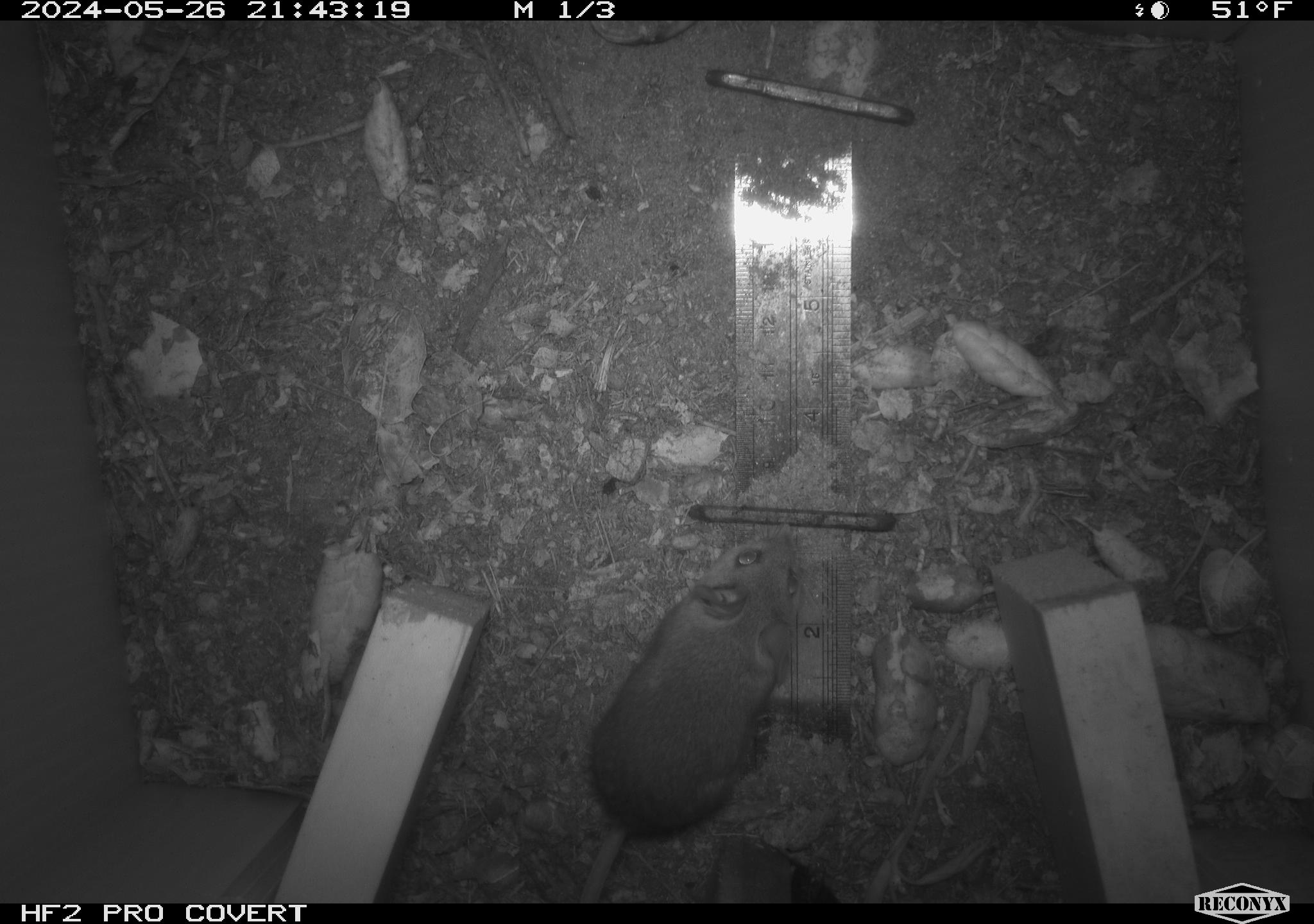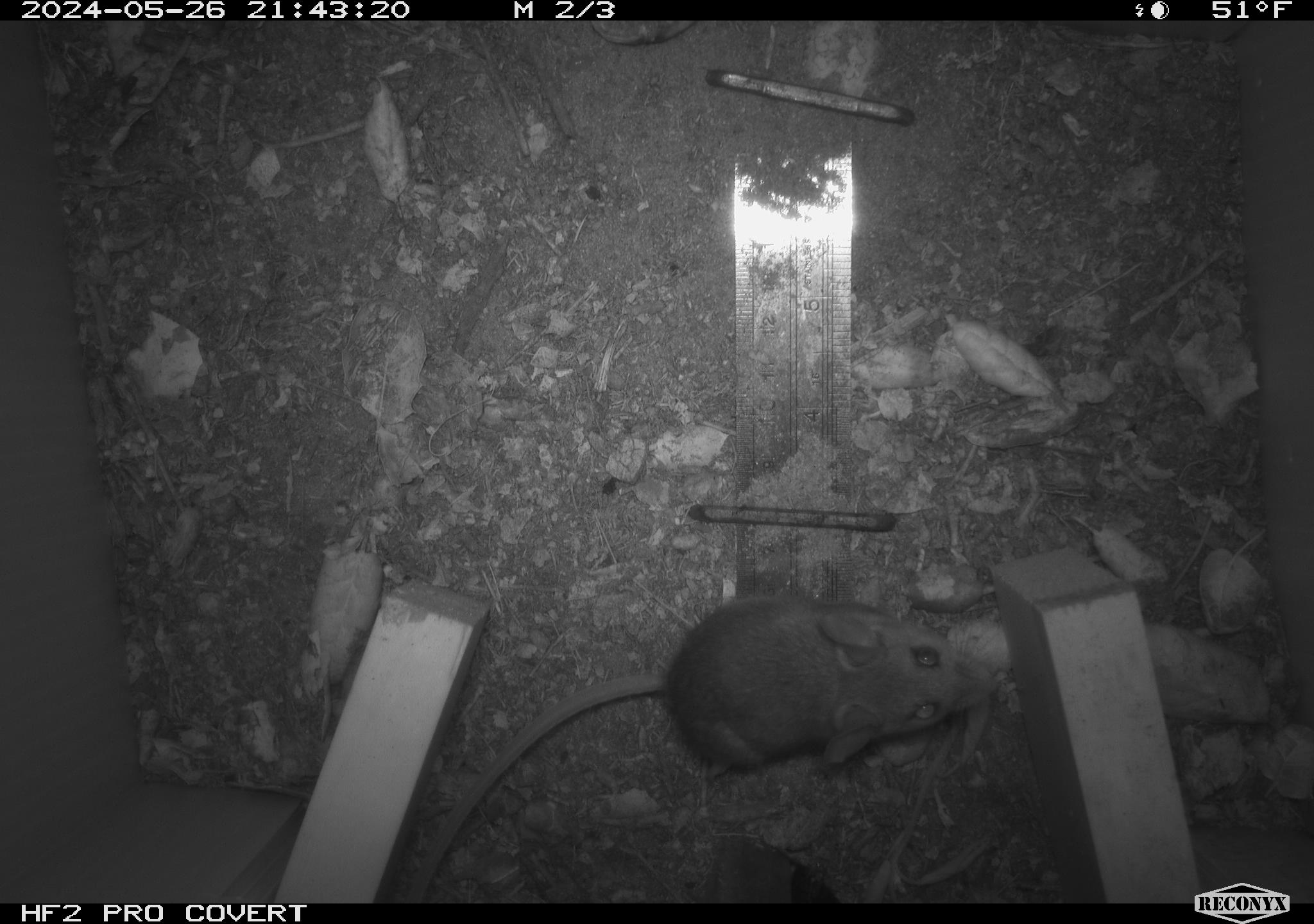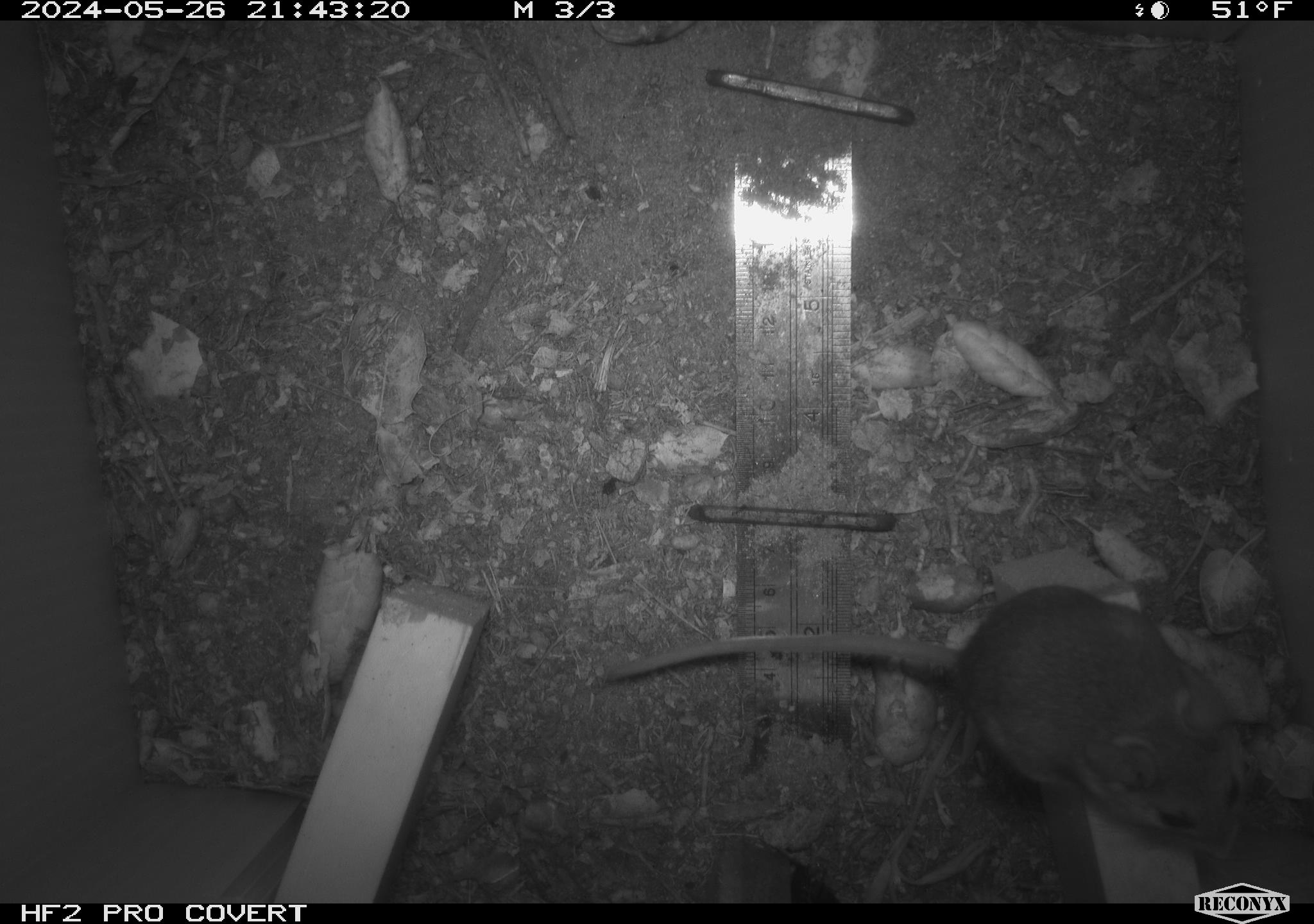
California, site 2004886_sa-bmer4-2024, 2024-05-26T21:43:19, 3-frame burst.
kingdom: Animalia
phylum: Chordata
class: Mammalia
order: Rodentia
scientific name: Rodentia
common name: mouse species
Mouse species (Rodentia).